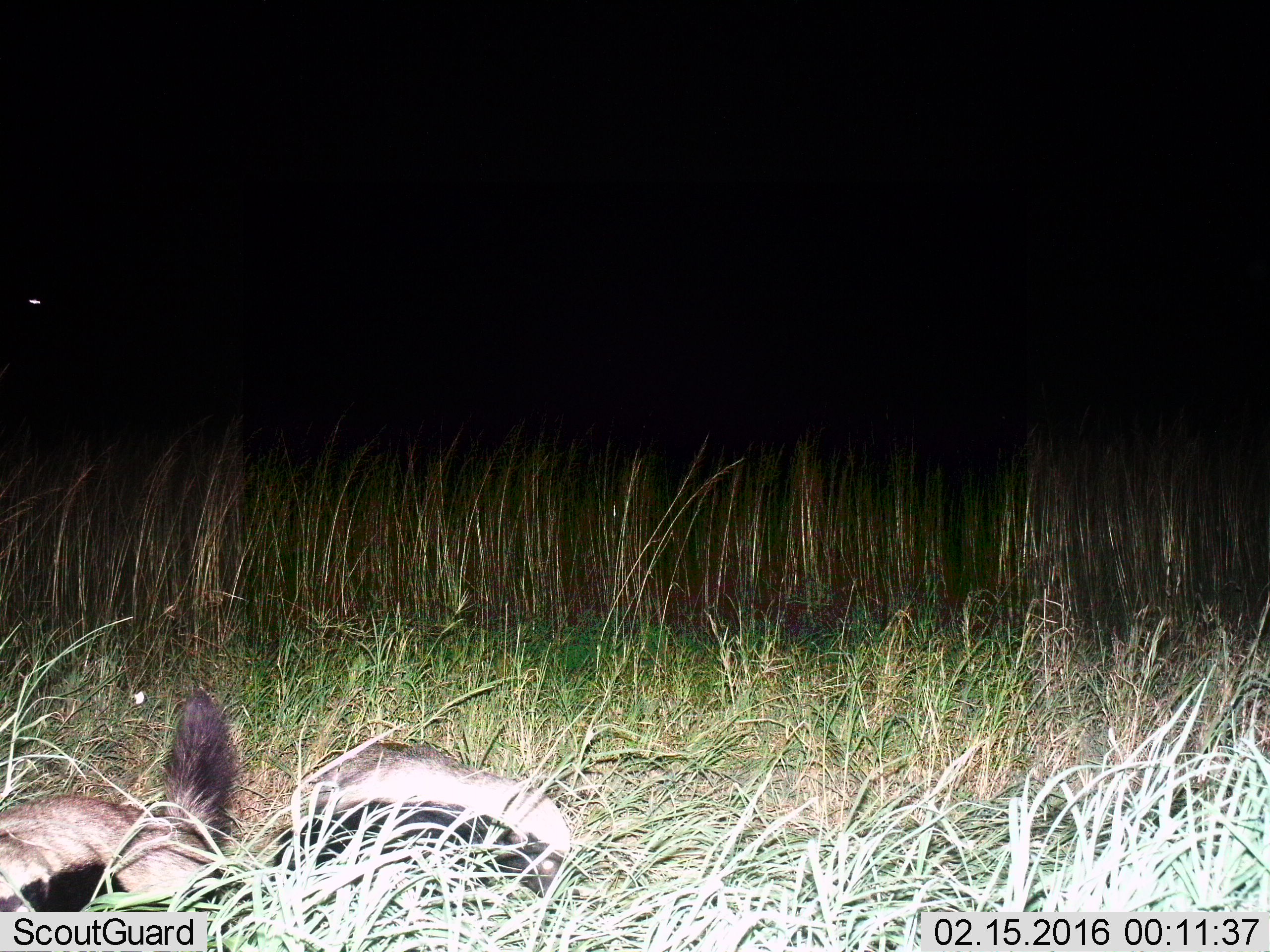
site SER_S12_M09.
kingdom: Animalia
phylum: Chordata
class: Mammalia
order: Carnivora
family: Mustelidae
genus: Mellivora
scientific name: Mellivora capensis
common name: honey badger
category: honeybadger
Honeybadger (honey badger) (Mellivora capensis), count 2. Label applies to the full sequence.